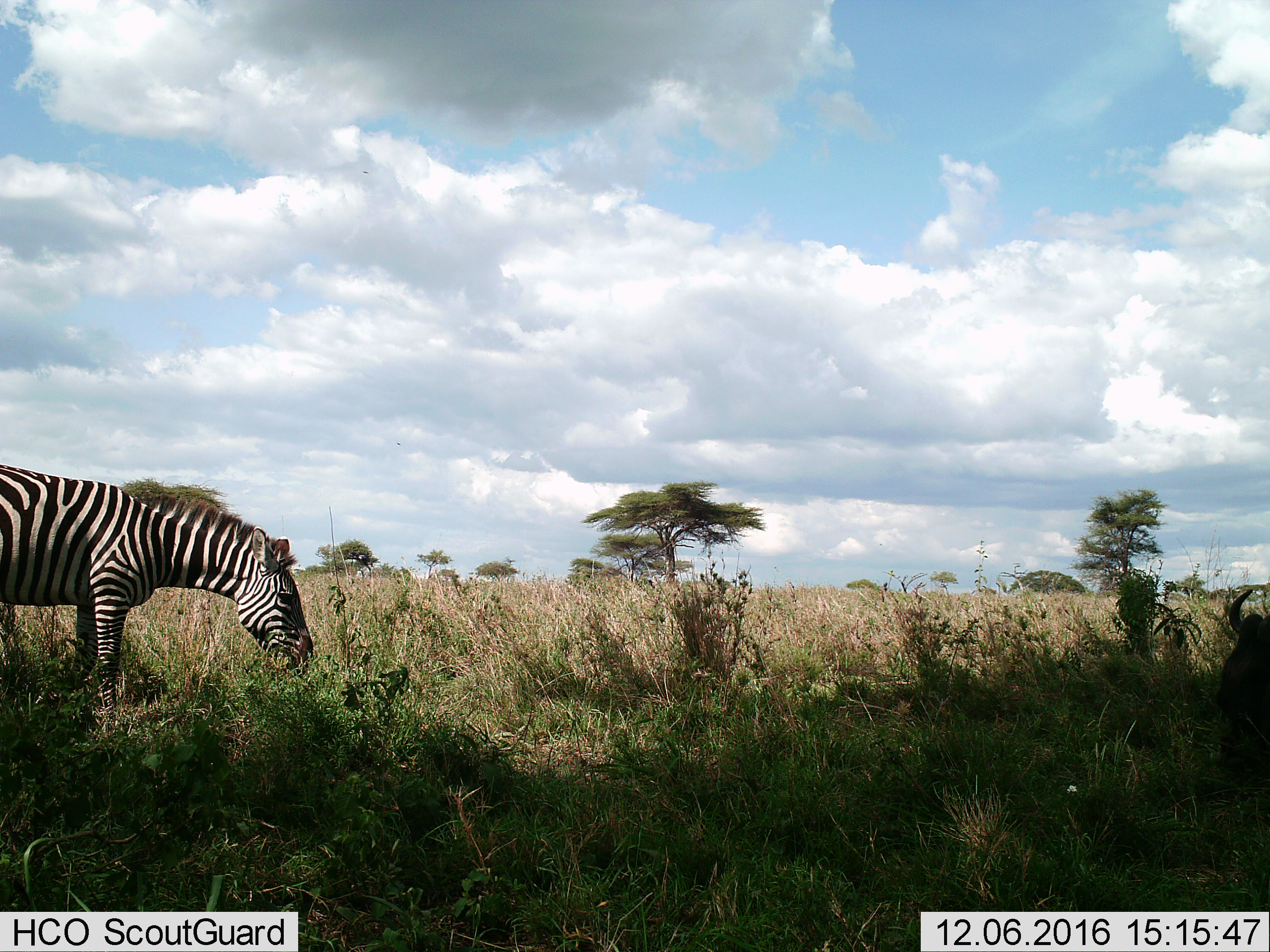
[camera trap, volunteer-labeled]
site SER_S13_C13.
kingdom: Animalia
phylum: Chordata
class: Mammalia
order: Perissodactyla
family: Equidae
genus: Equus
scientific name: Equus quagga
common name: plains zebra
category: zebraplains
Zebraplains (plains zebra) (Equus quagga), count 1. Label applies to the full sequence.